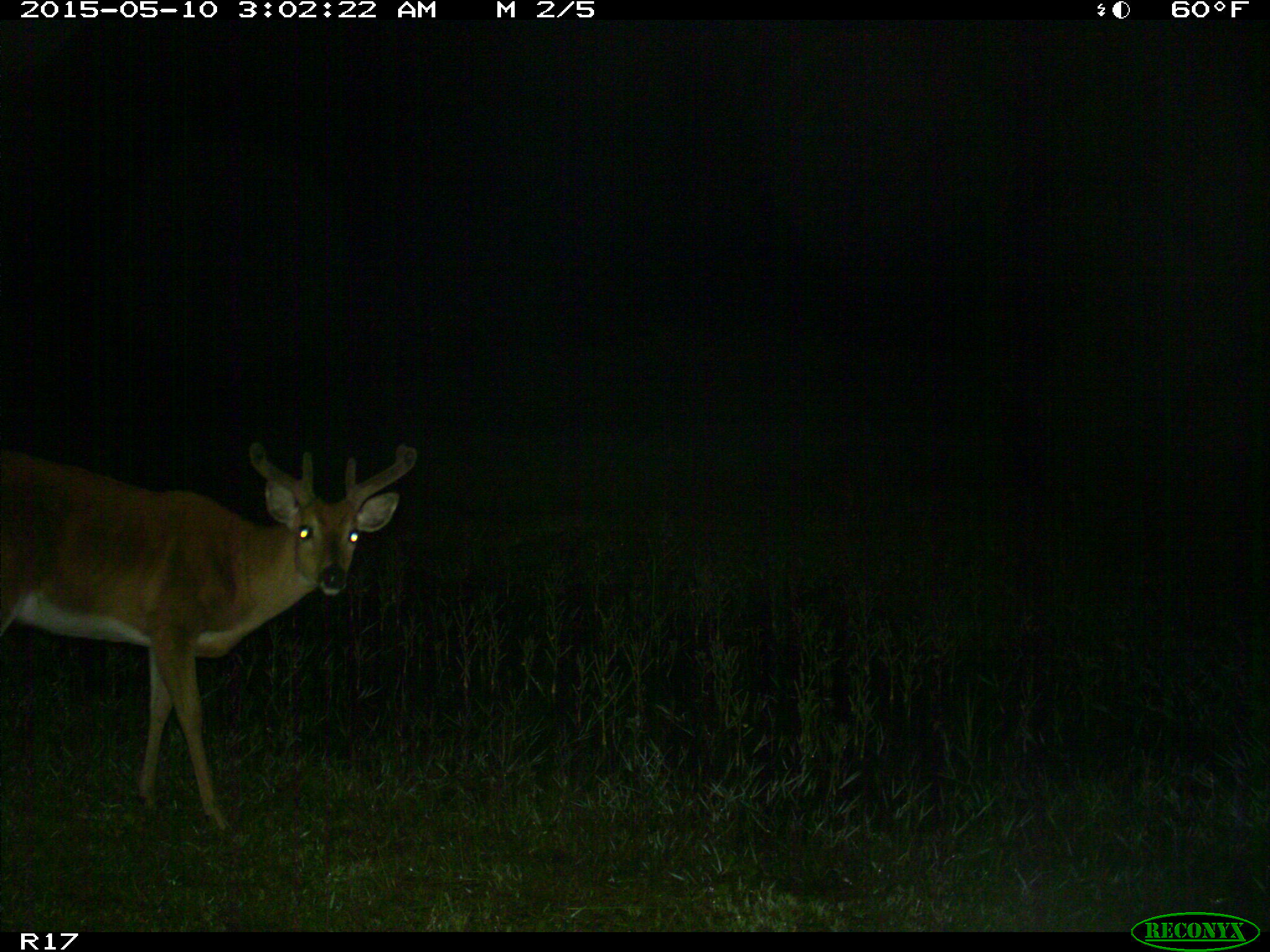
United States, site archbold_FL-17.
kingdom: Animalia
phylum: Chordata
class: Mammalia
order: Artiodactyla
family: Cervidae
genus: Odocoileus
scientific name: Odocoileus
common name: deer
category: unidentified deer